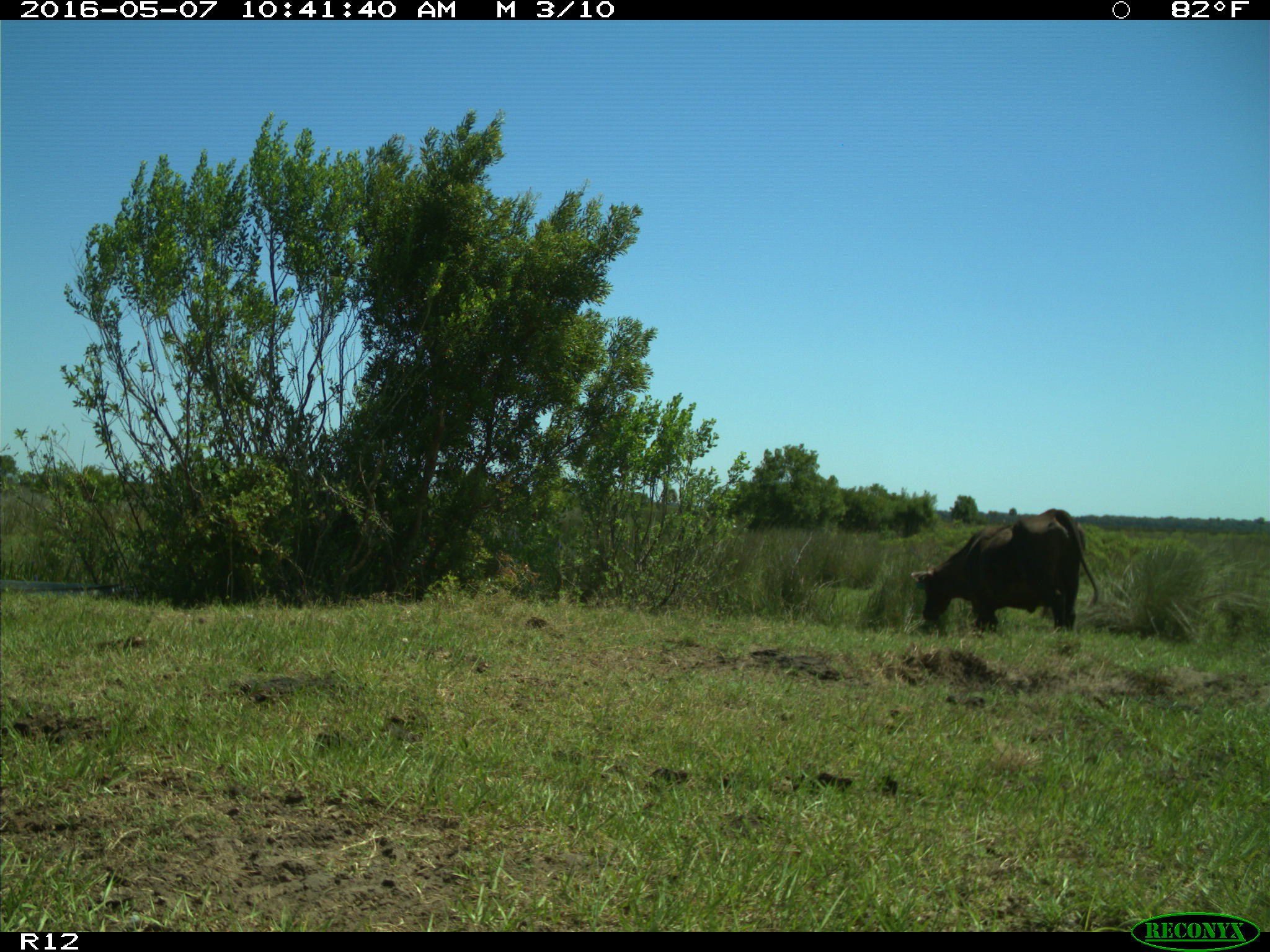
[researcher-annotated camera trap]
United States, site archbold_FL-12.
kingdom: Animalia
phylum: Chordata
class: Mammalia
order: Artiodactyla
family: Bovidae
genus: Bos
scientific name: Bos taurus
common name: domestic cow